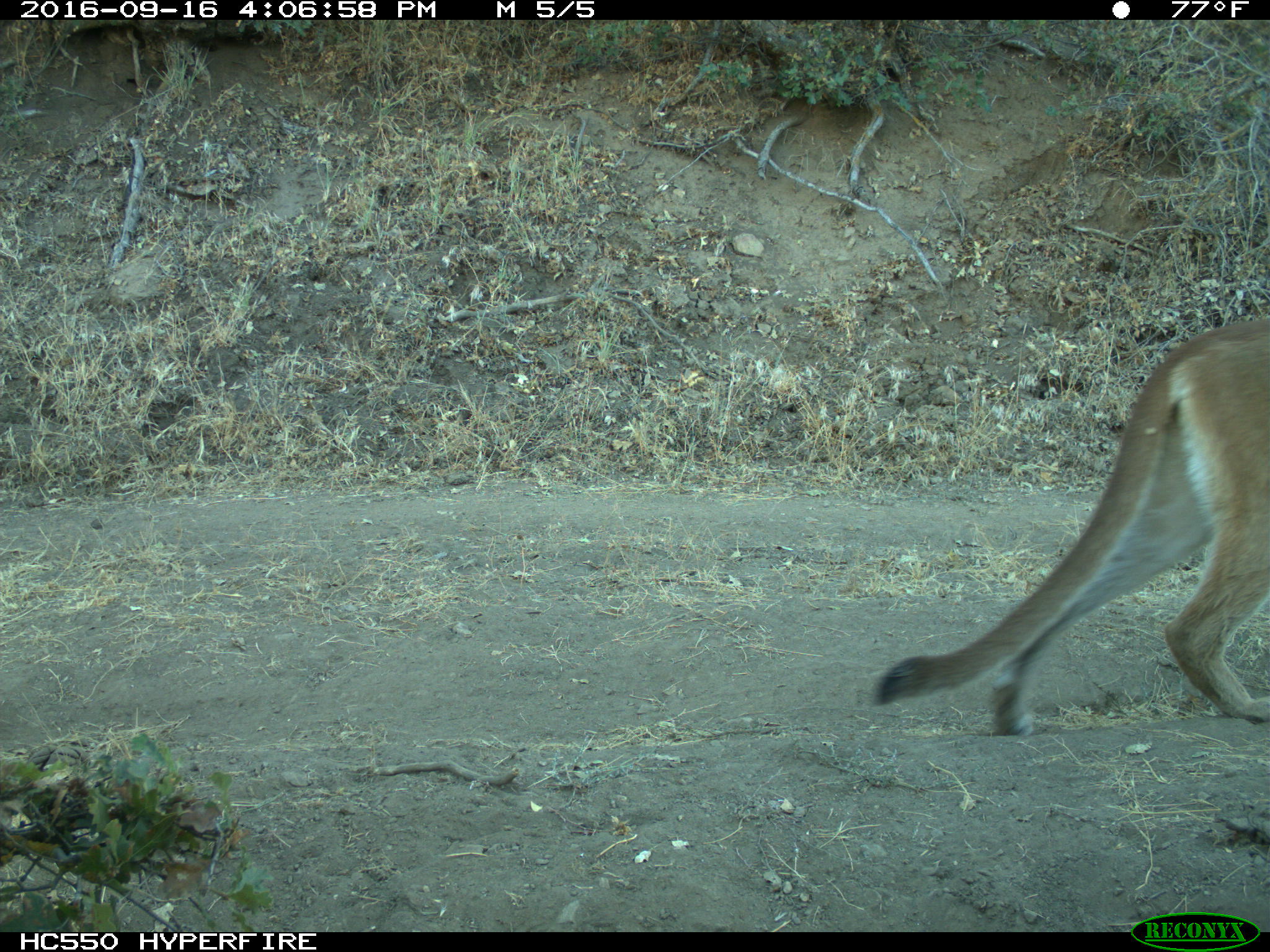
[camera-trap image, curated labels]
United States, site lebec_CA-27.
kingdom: Animalia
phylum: Chordata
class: Mammalia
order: Carnivora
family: Felidae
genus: Puma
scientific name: Puma concolor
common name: mountain lion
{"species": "Puma concolor (mountain lion)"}